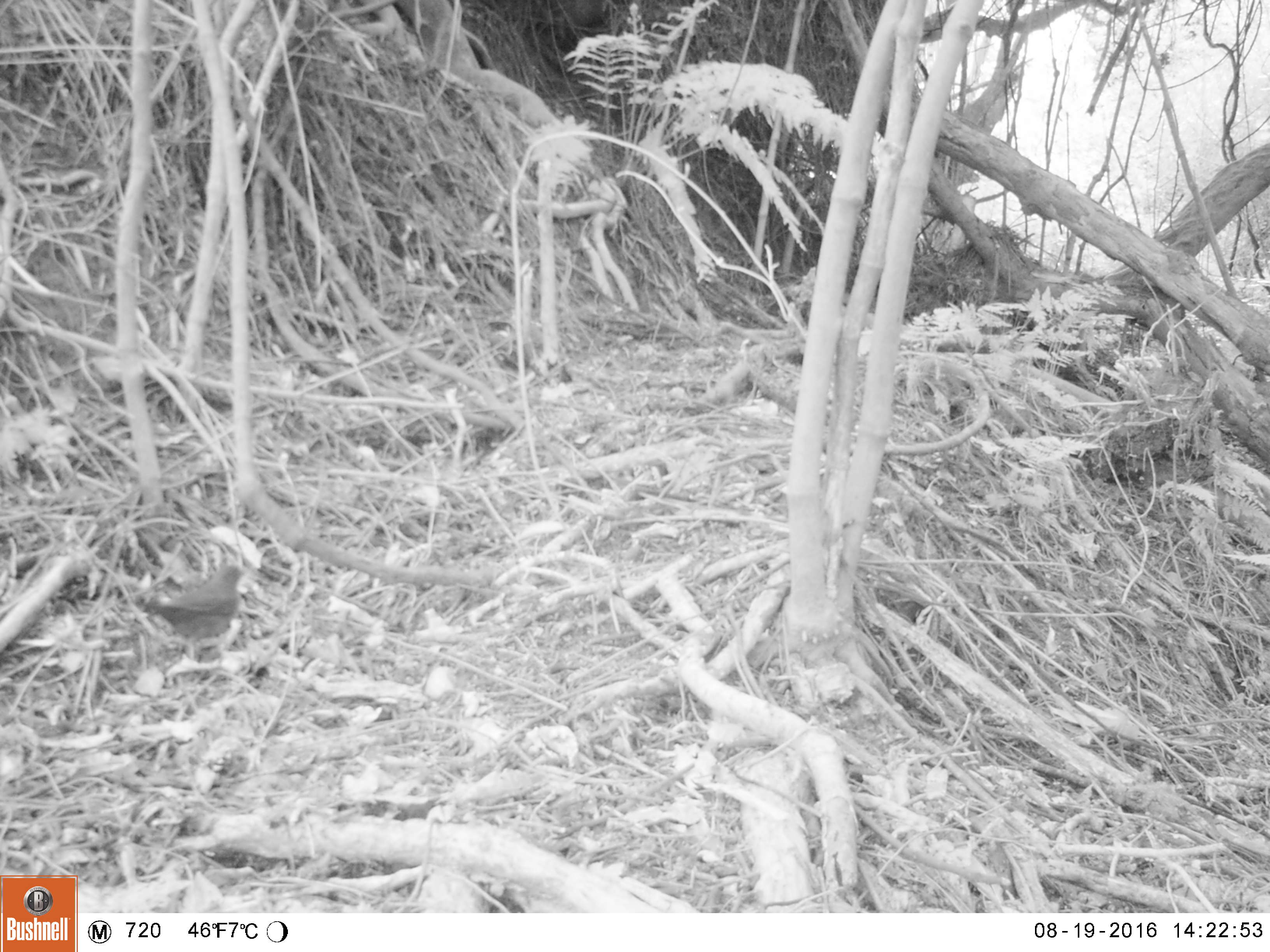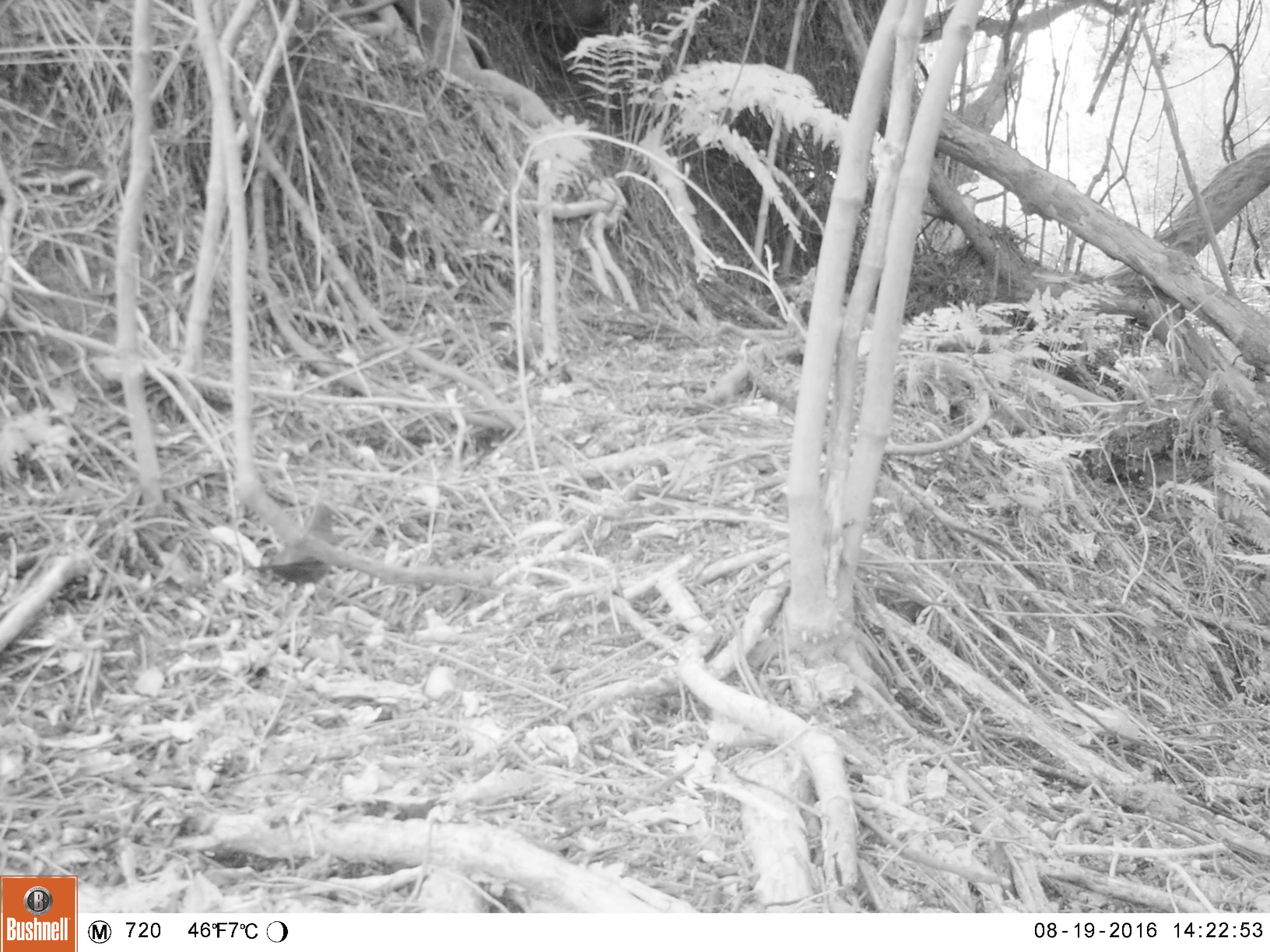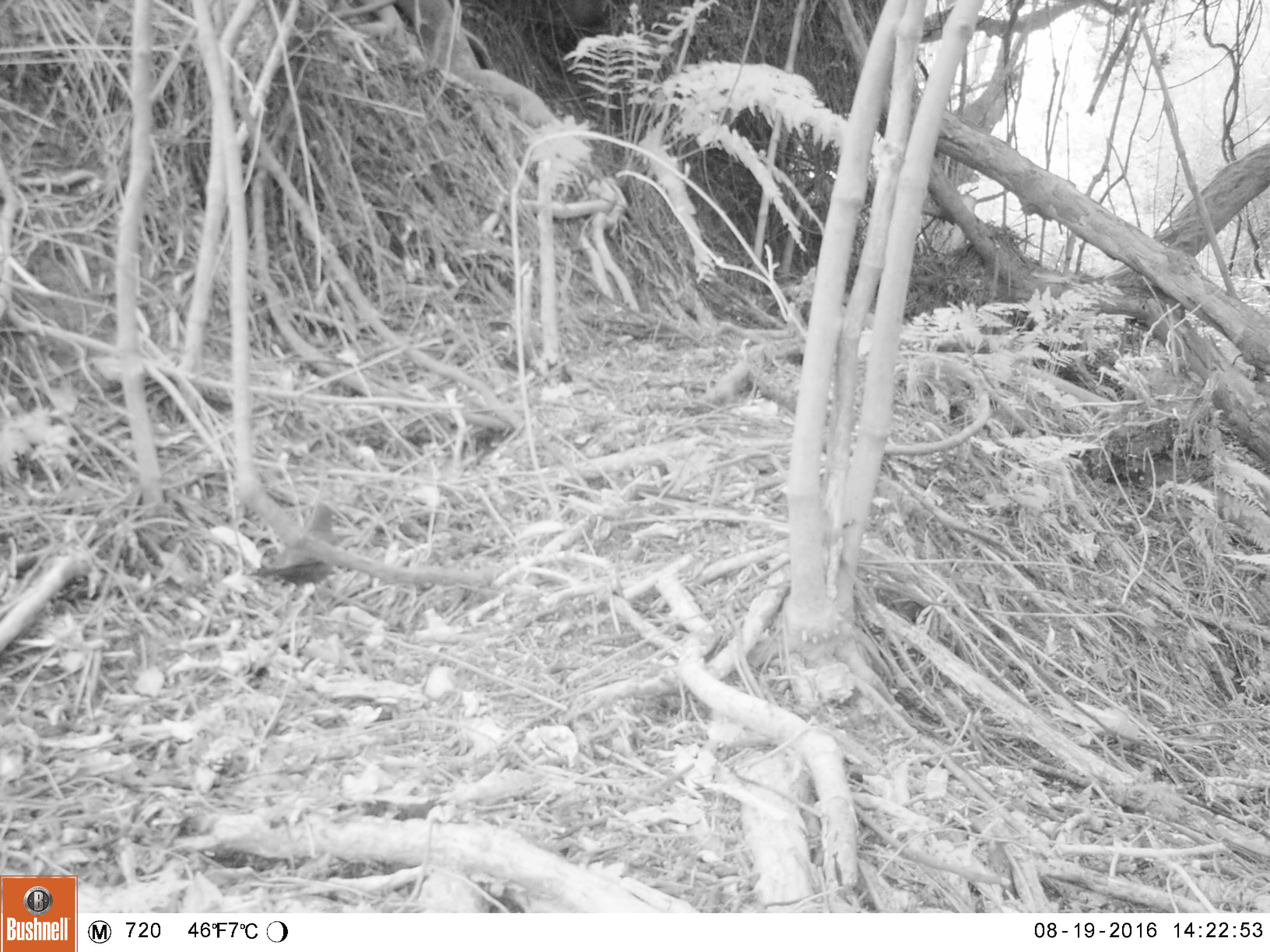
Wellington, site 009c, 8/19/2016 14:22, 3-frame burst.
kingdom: Animalia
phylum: Chordata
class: Aves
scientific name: Aves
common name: bird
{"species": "bird (Aves)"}